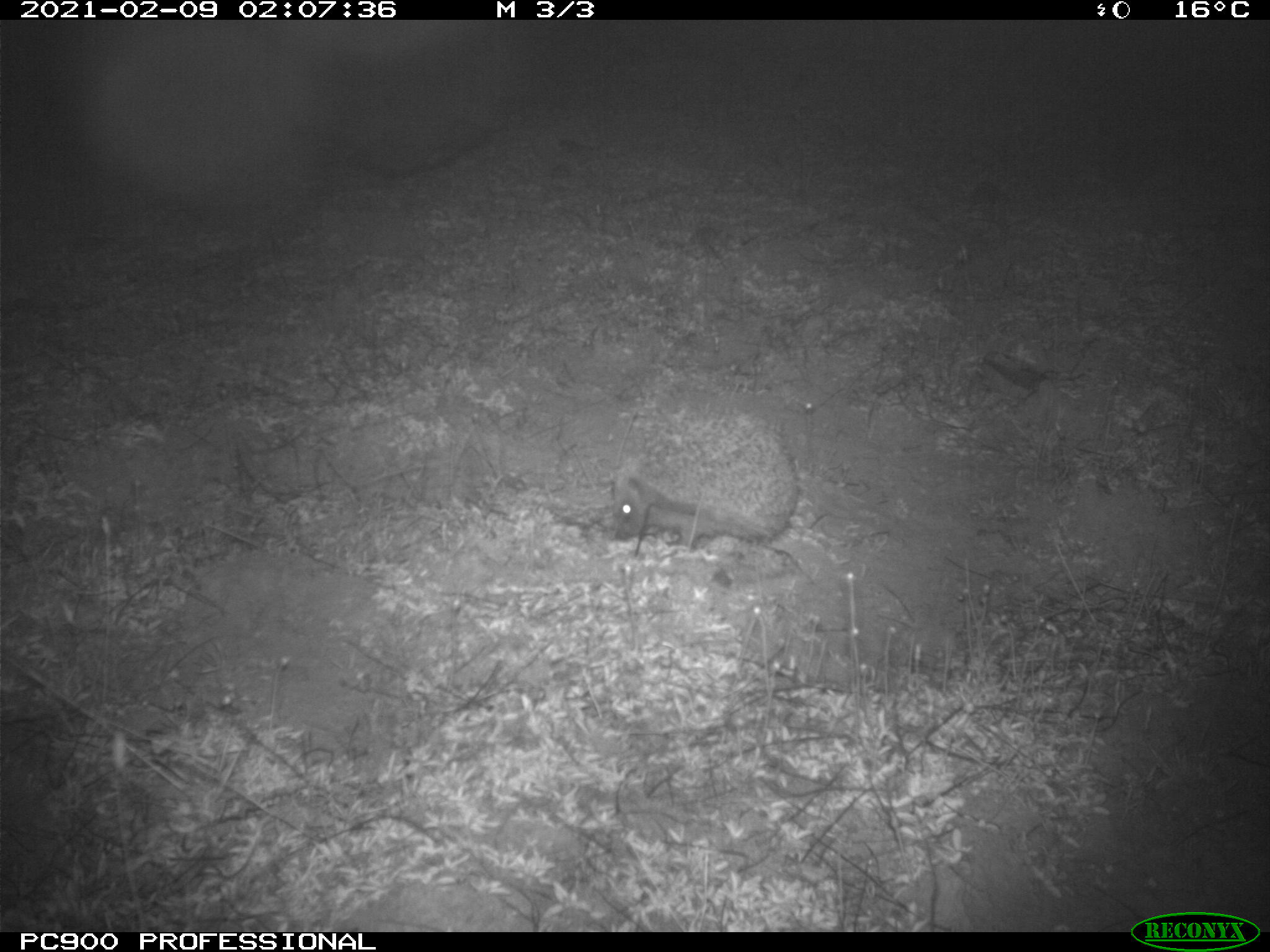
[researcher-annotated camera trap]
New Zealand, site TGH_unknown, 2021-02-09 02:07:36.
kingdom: Animalia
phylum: Chordata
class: Mammalia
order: Eulipotyphla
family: Erinaceidae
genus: Erinaceus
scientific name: Erinaceus europaeus europaeus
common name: european hedgehog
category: hedgehog